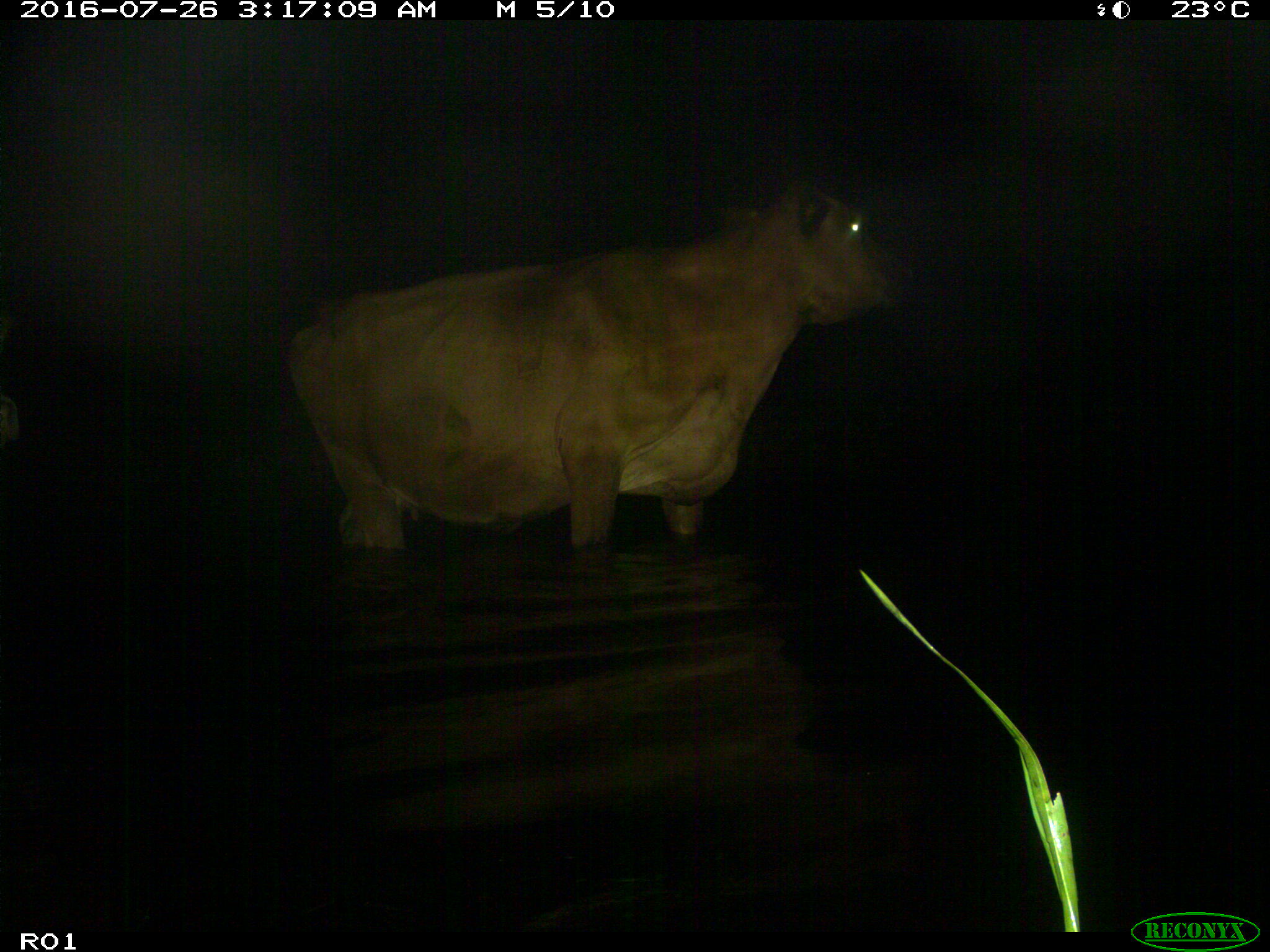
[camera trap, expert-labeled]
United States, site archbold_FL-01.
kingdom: Animalia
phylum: Chordata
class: Mammalia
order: Artiodactyla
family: Bovidae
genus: Bos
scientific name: Bos taurus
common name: domestic cow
Bos taurus (domestic cow).